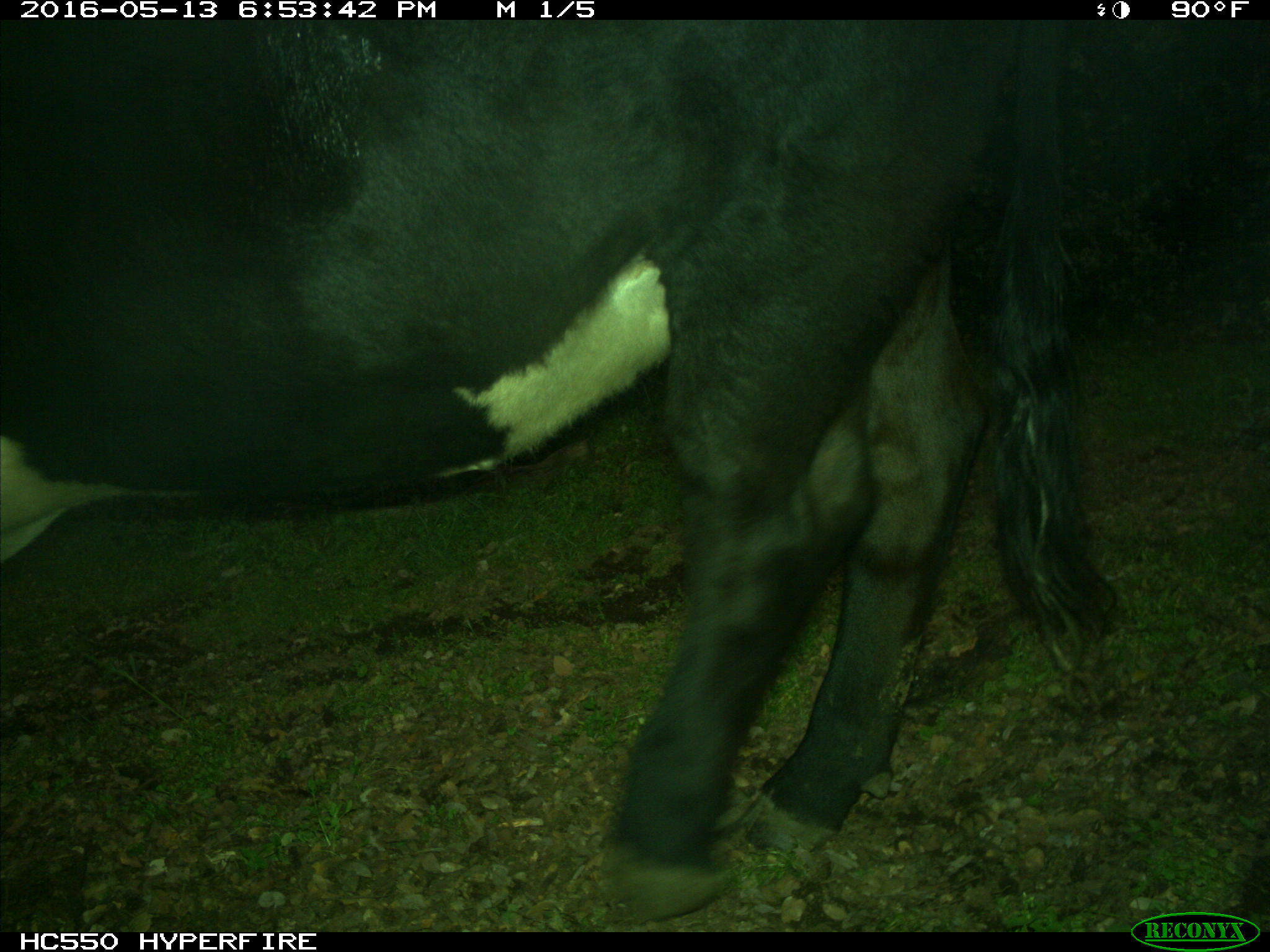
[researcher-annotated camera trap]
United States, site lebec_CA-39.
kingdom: Animalia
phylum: Chordata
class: Mammalia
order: Artiodactyla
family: Bovidae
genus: Bos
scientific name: Bos taurus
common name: domestic cow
Bos taurus (domestic cow).